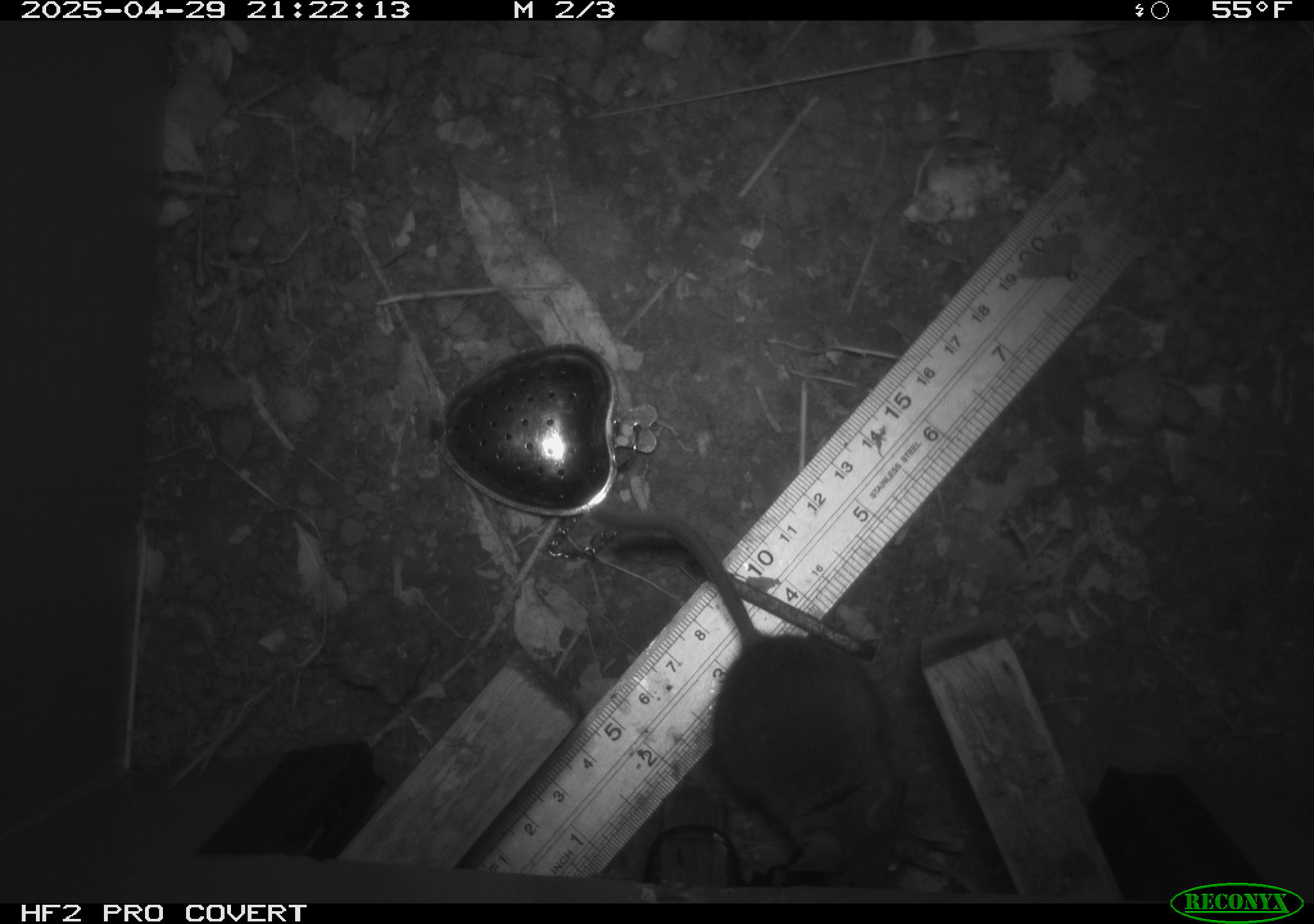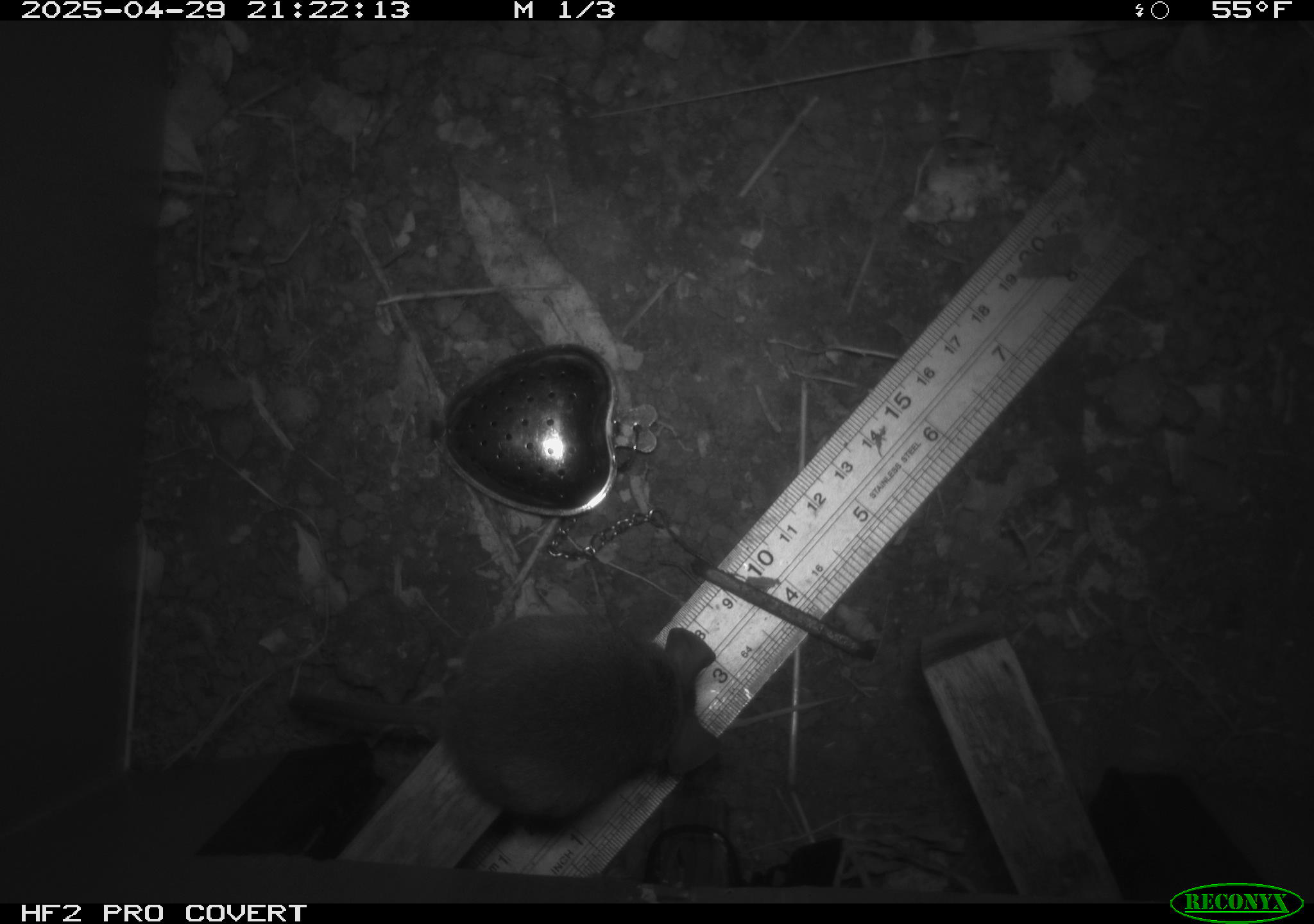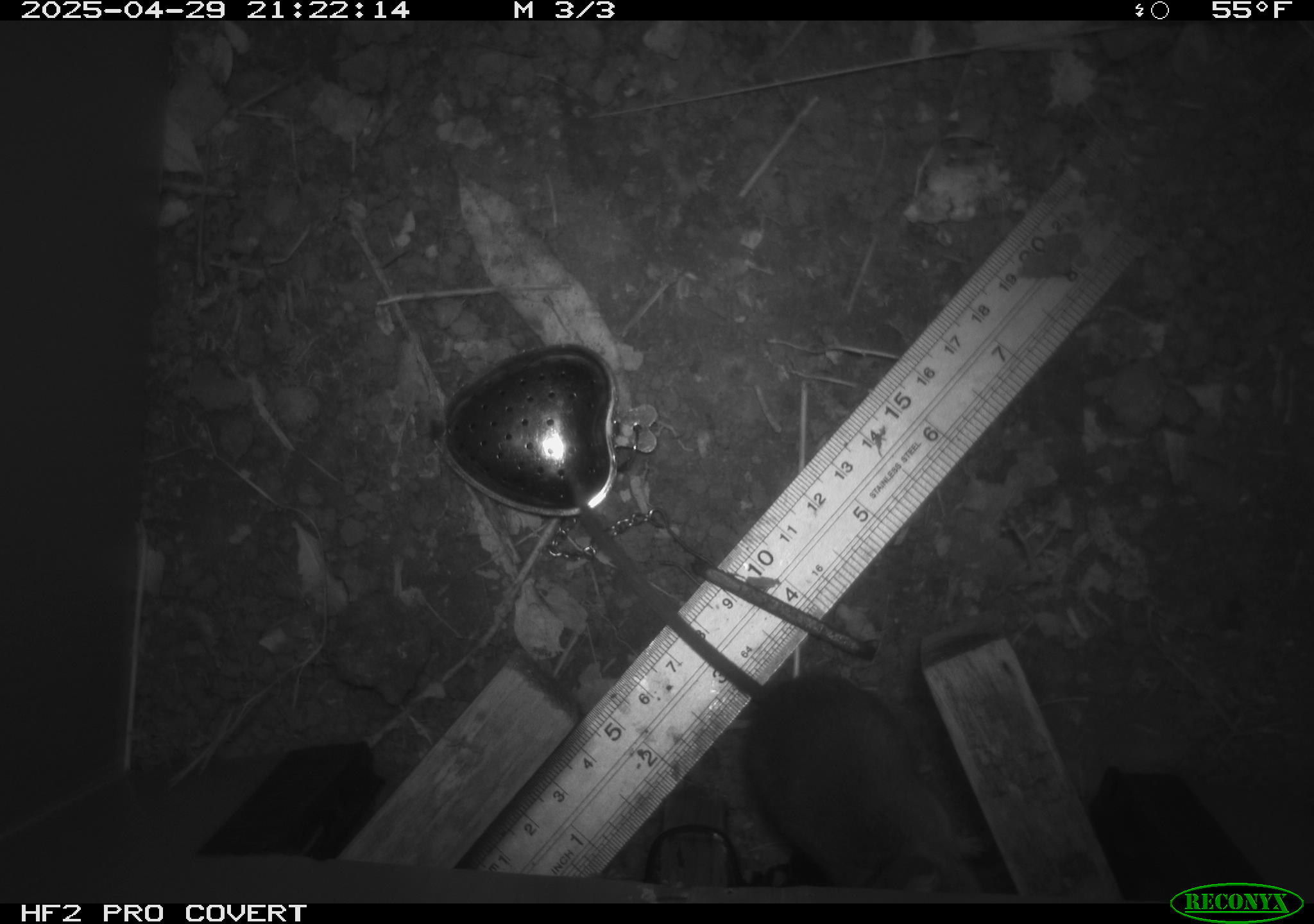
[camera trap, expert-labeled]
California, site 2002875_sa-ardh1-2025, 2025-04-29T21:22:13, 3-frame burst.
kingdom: Animalia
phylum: Chordata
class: Mammalia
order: Rodentia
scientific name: Rodentia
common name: mouse species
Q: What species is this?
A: Mouse species (Rodentia).